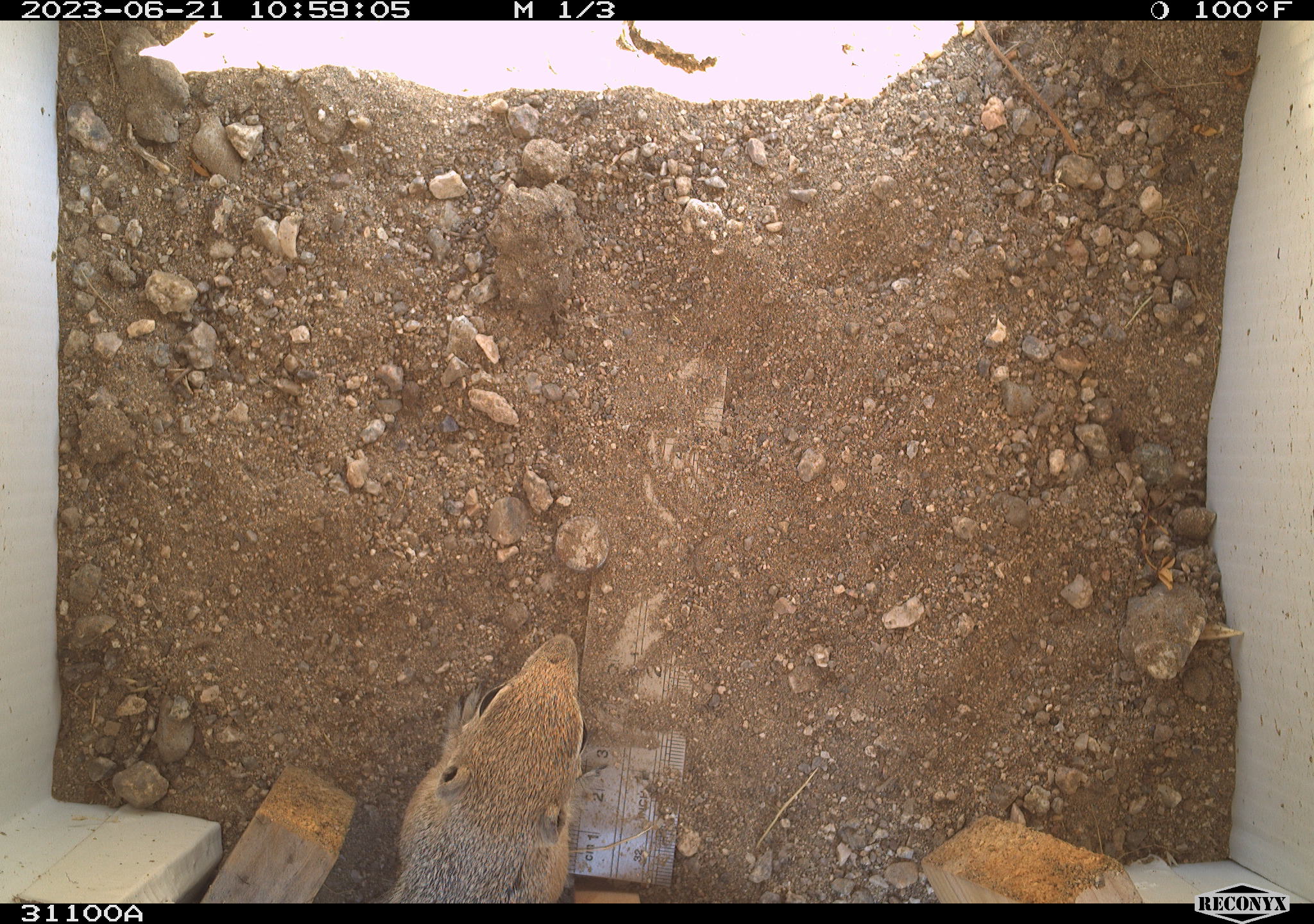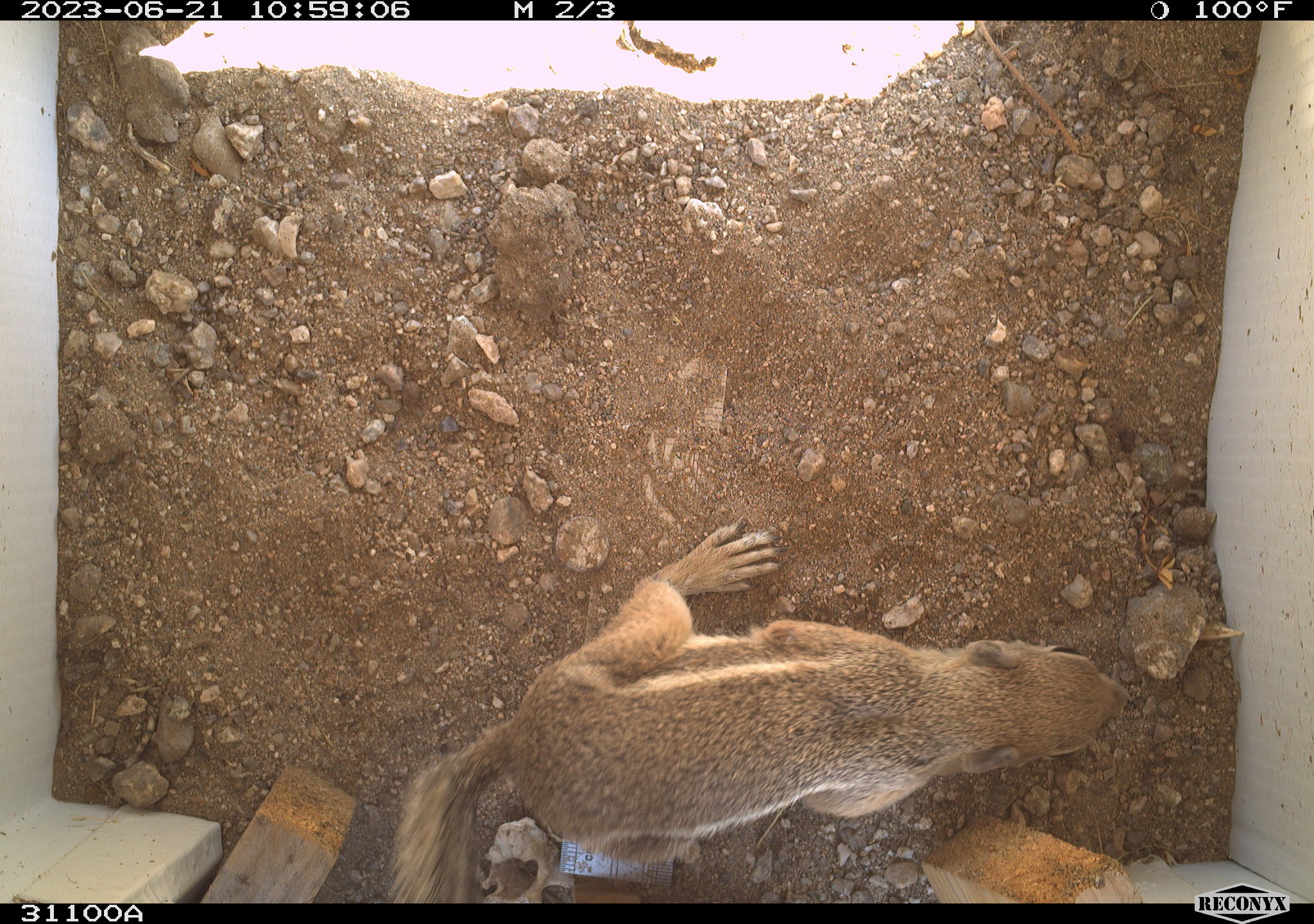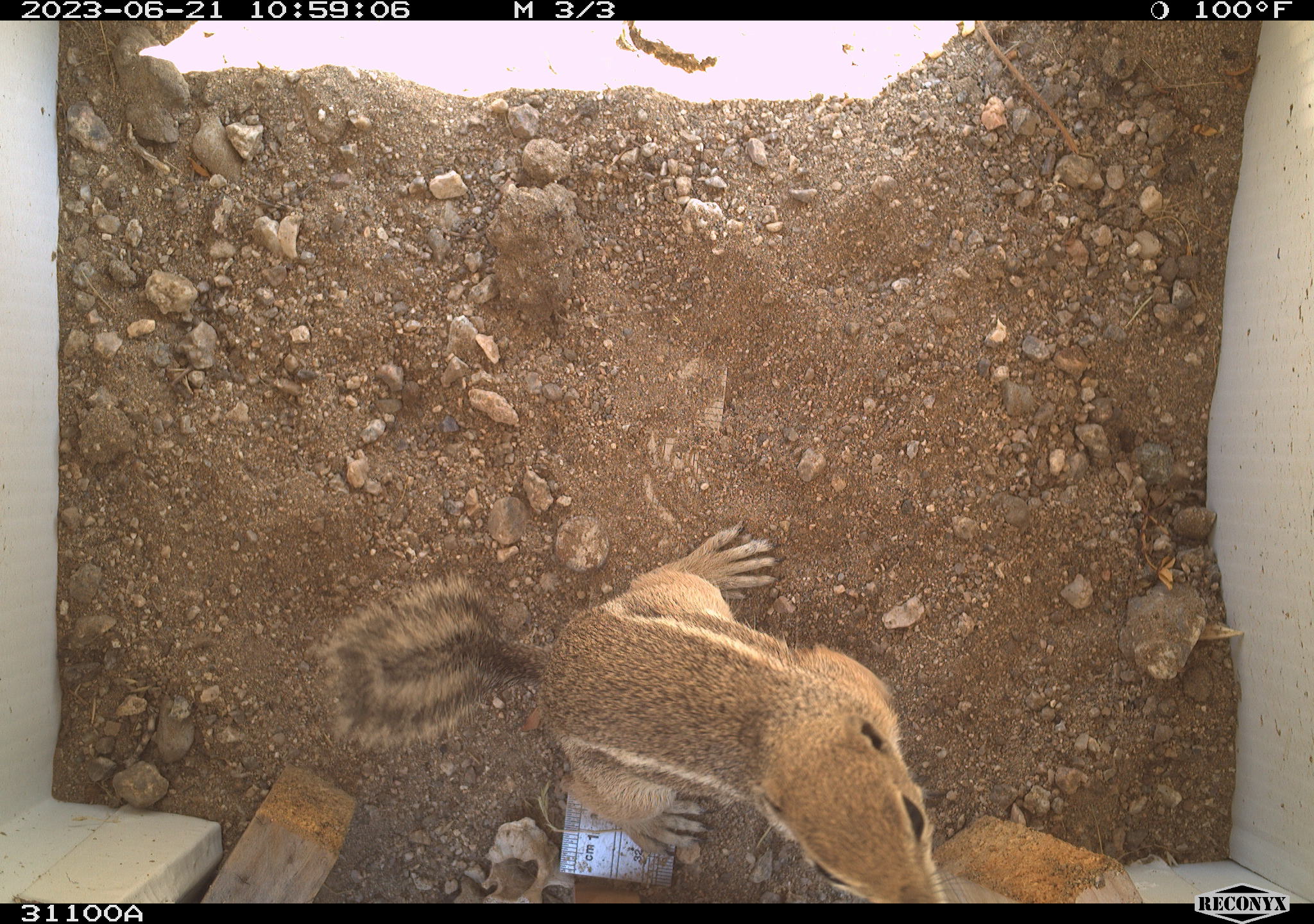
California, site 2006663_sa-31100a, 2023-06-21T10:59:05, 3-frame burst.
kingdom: Animalia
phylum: Chordata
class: Mammalia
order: Rodentia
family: Sciuridae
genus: Ammospermophilus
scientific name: Ammospermophilus leucurus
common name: white-tailed antelope squirrel